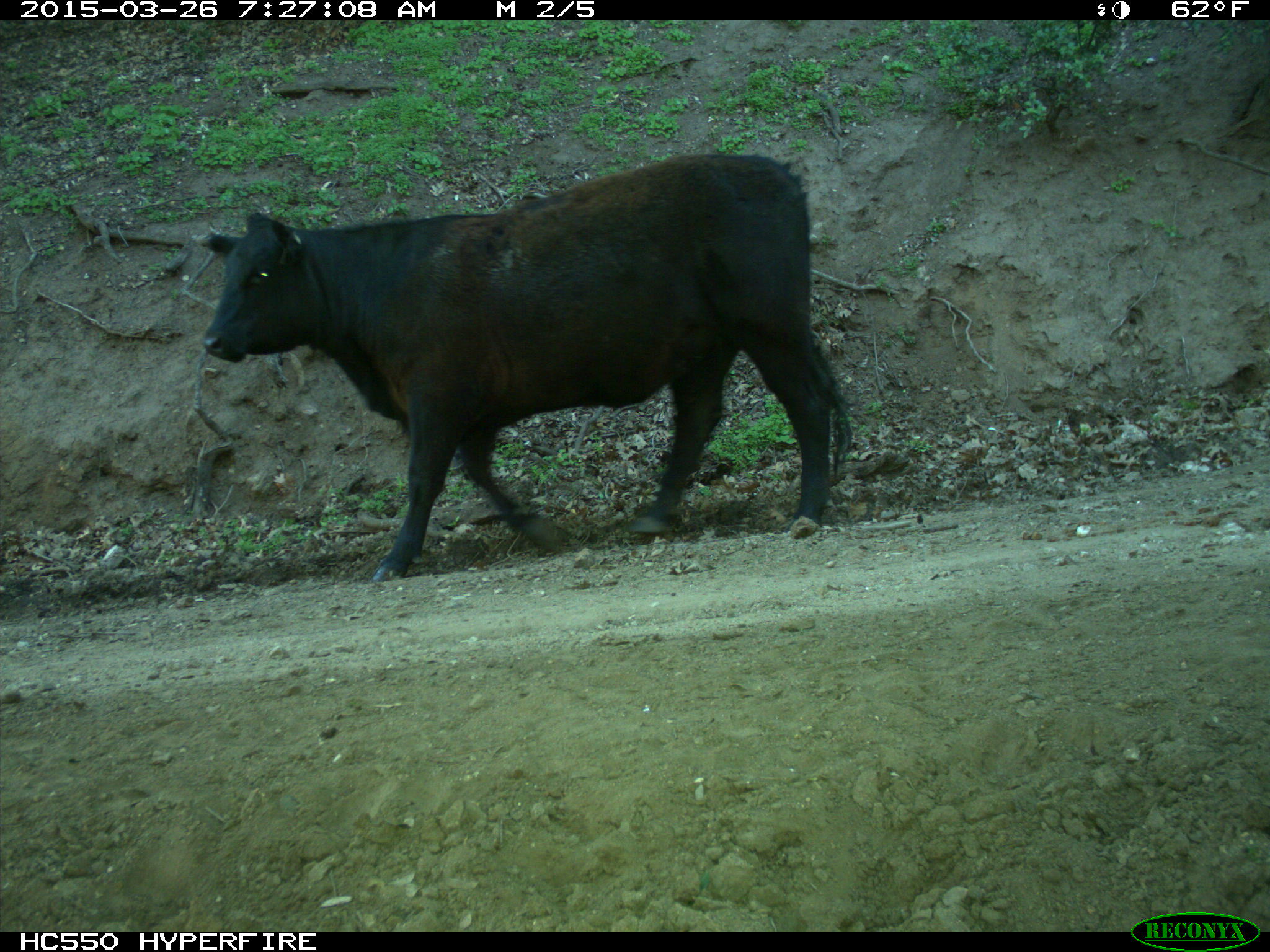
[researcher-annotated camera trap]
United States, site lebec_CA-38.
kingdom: Animalia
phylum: Chordata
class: Mammalia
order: Artiodactyla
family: Bovidae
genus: Bos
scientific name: Bos taurus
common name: domestic cow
Bos taurus (domestic cow).